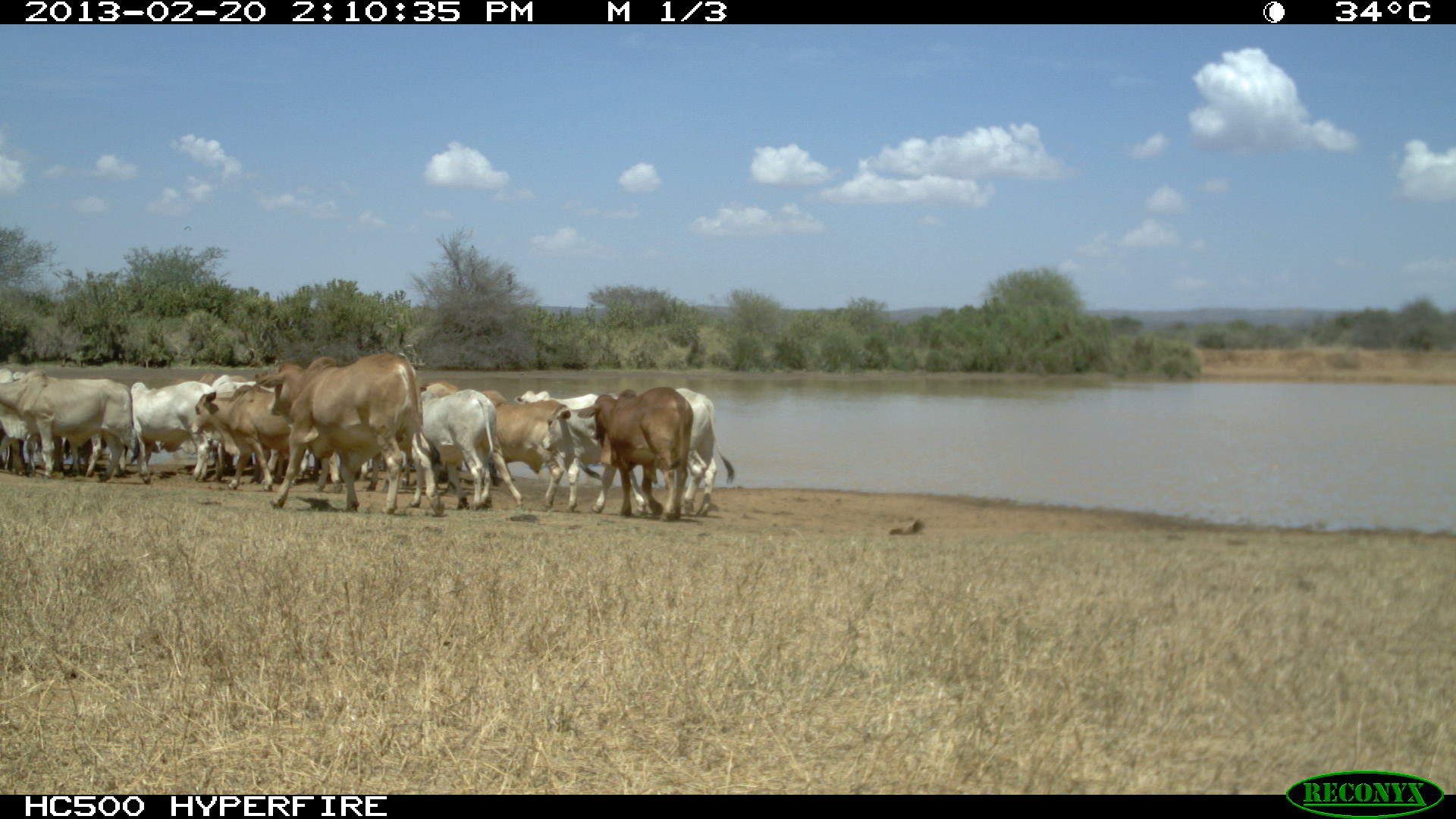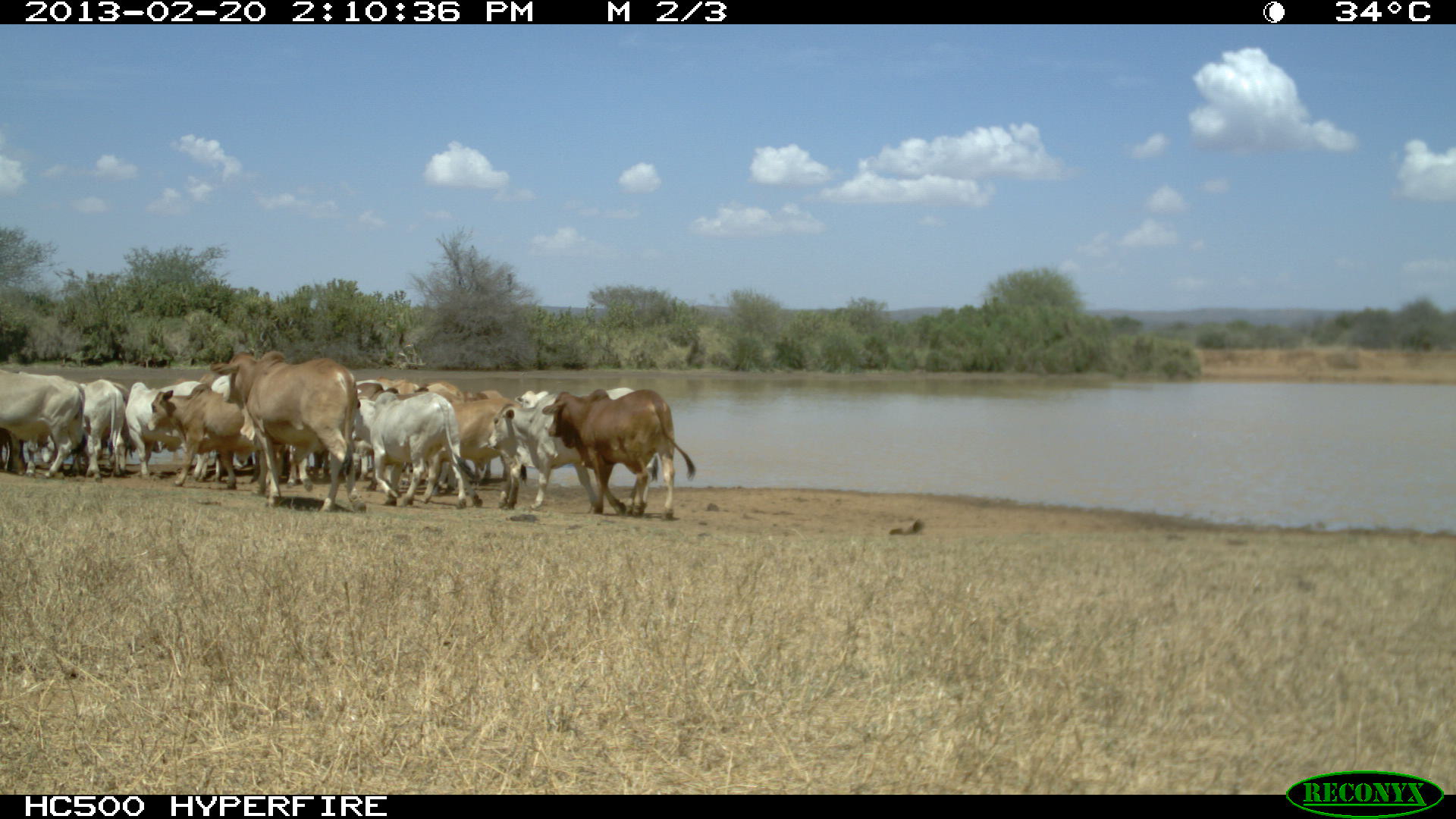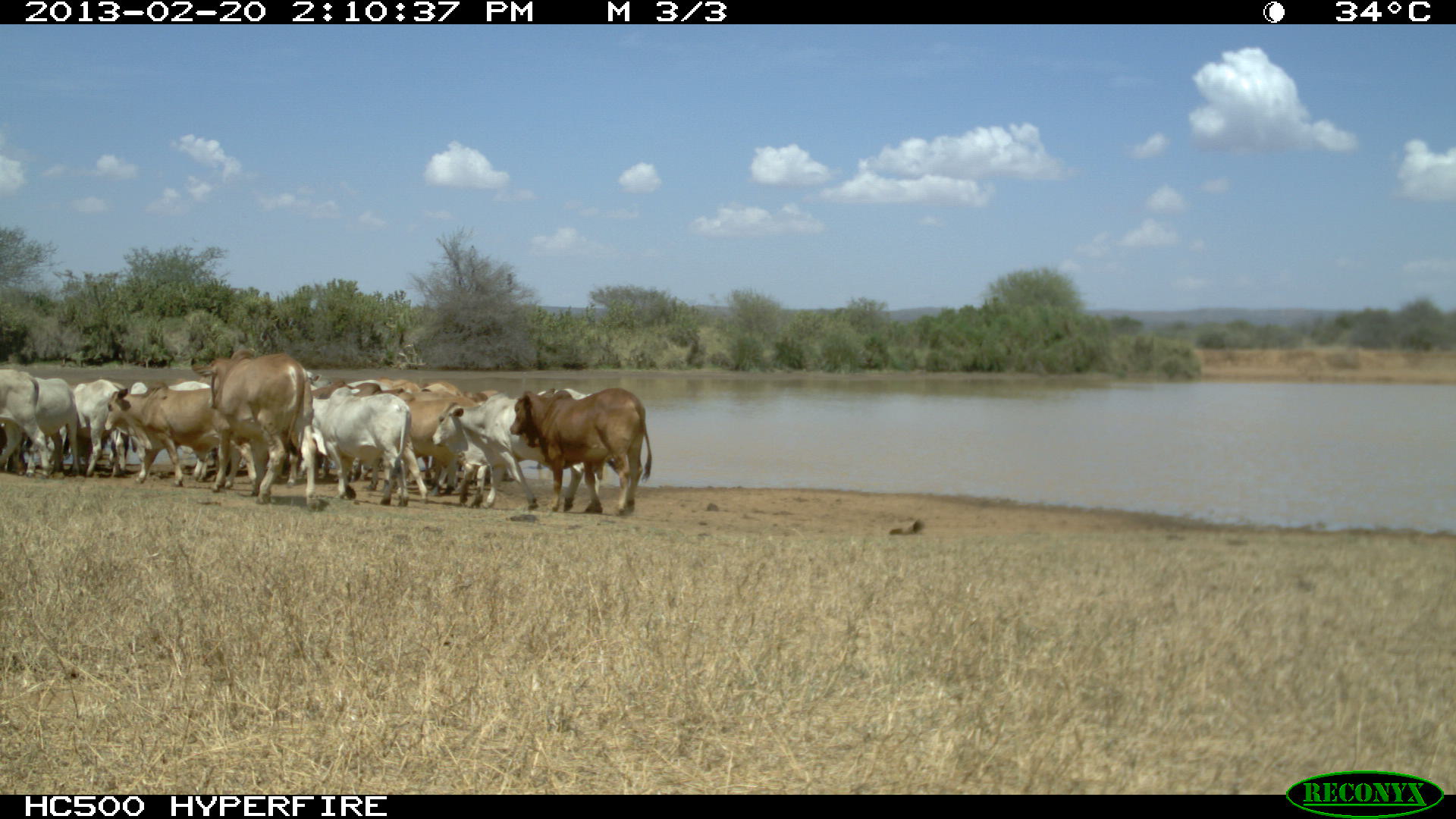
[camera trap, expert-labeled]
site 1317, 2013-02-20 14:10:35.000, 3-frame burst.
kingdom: Animalia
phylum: Chordata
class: Mammalia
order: Artiodactyla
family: Bovidae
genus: Bos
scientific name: Bos taurus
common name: domestic cattle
Bos taurus (domestic cattle), count 18.